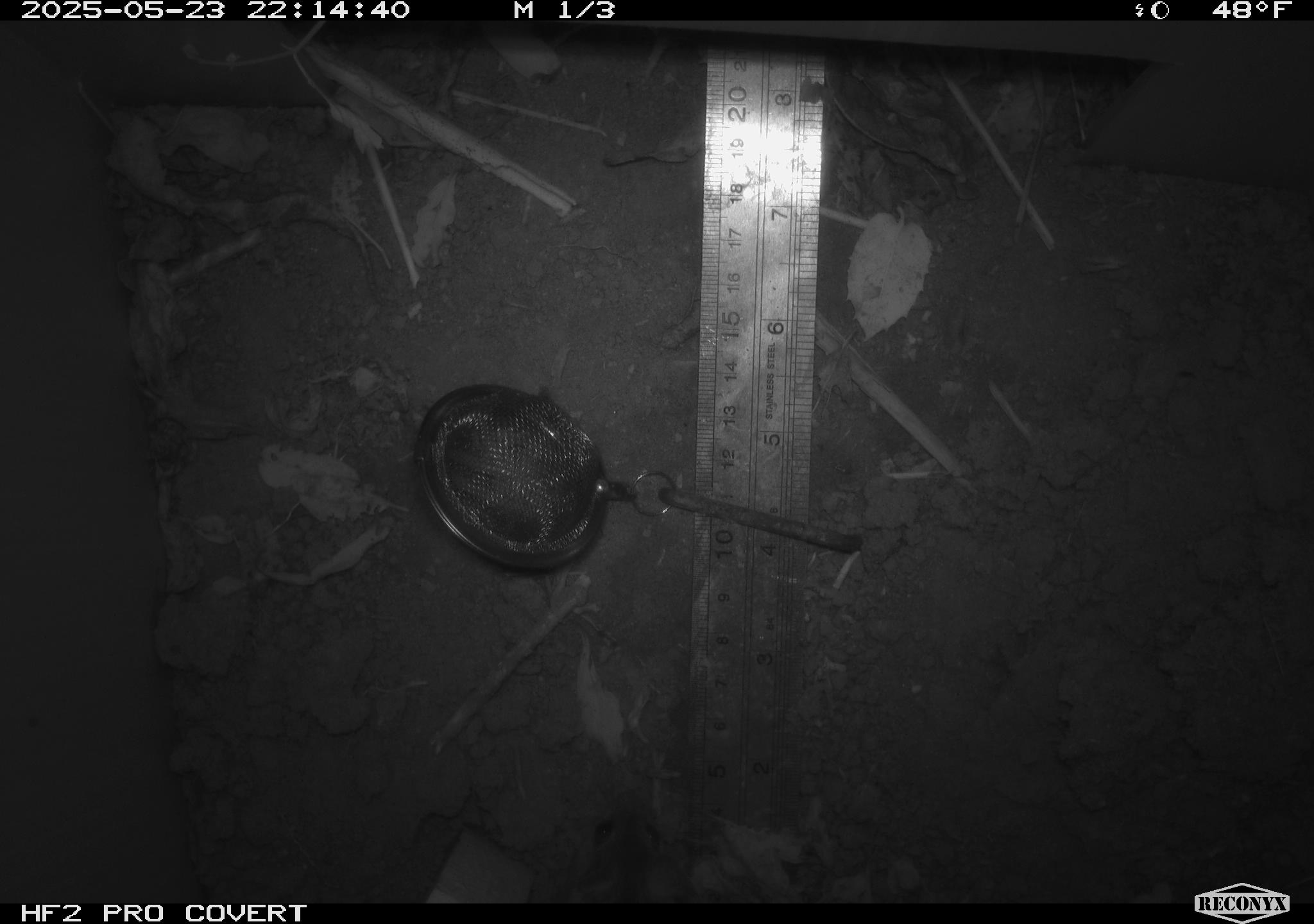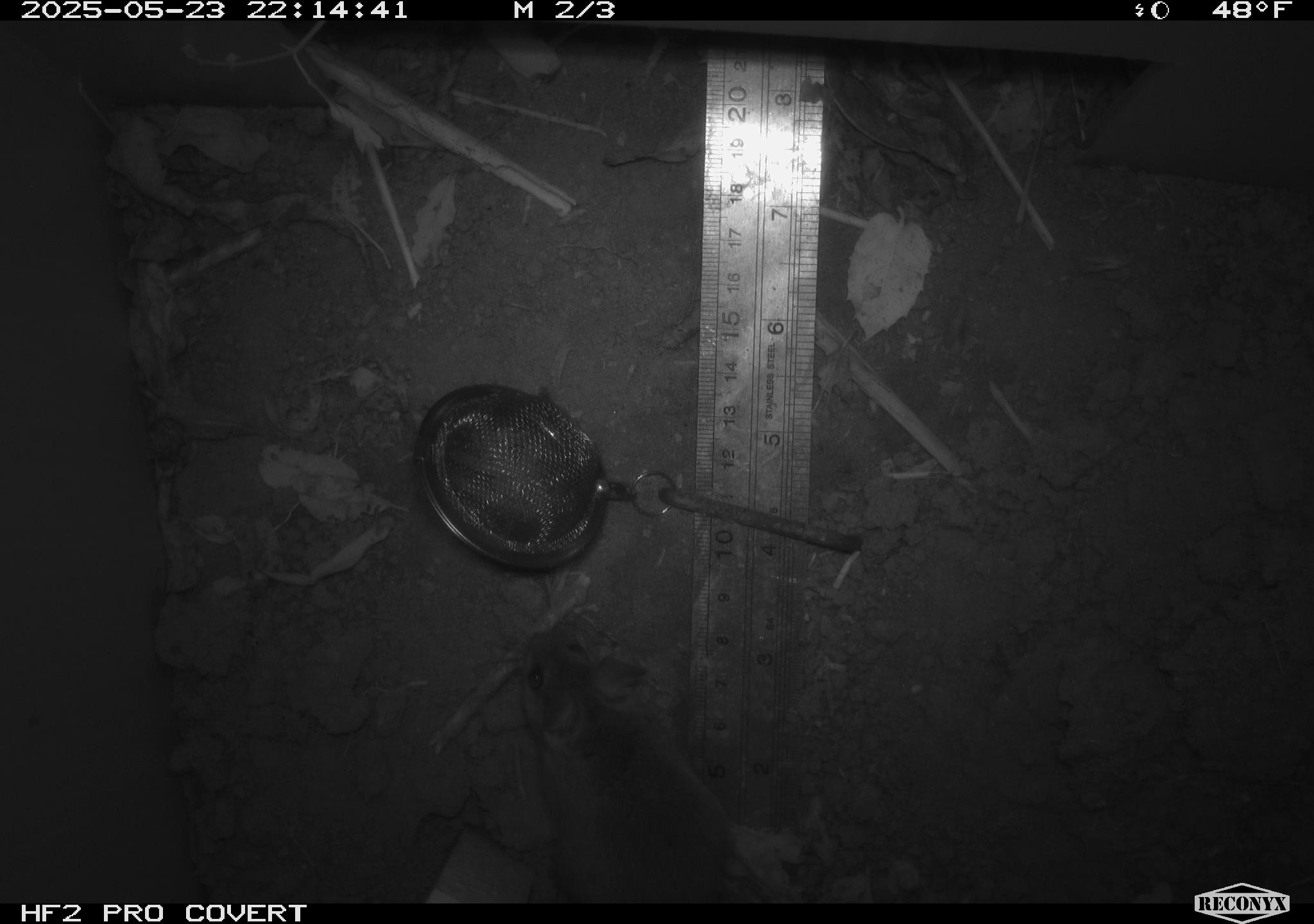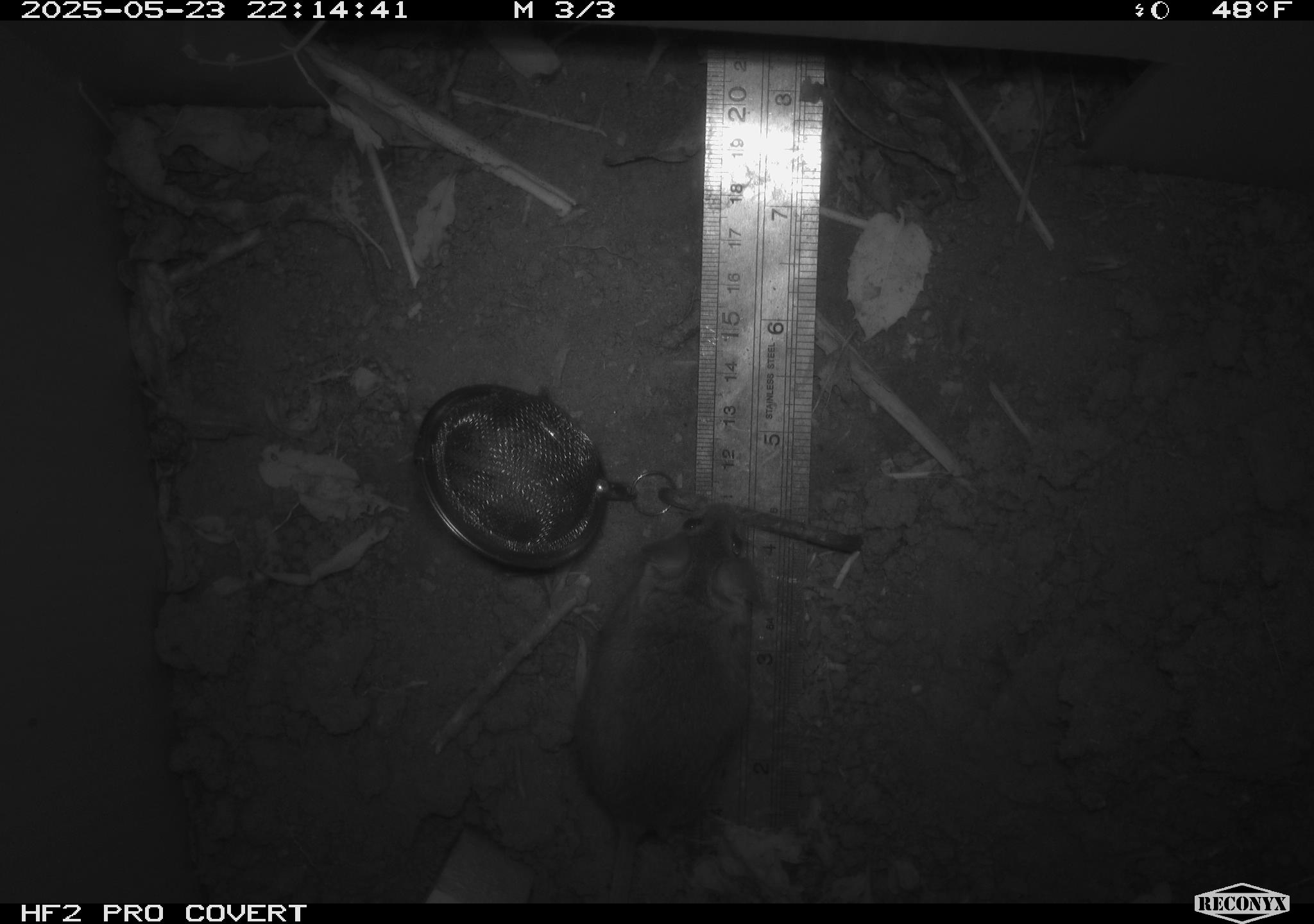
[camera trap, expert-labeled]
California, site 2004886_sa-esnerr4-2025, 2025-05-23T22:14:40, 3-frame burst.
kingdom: Animalia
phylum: Chordata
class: Mammalia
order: Rodentia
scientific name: Rodentia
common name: rodent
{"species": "rodent (Rodentia)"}